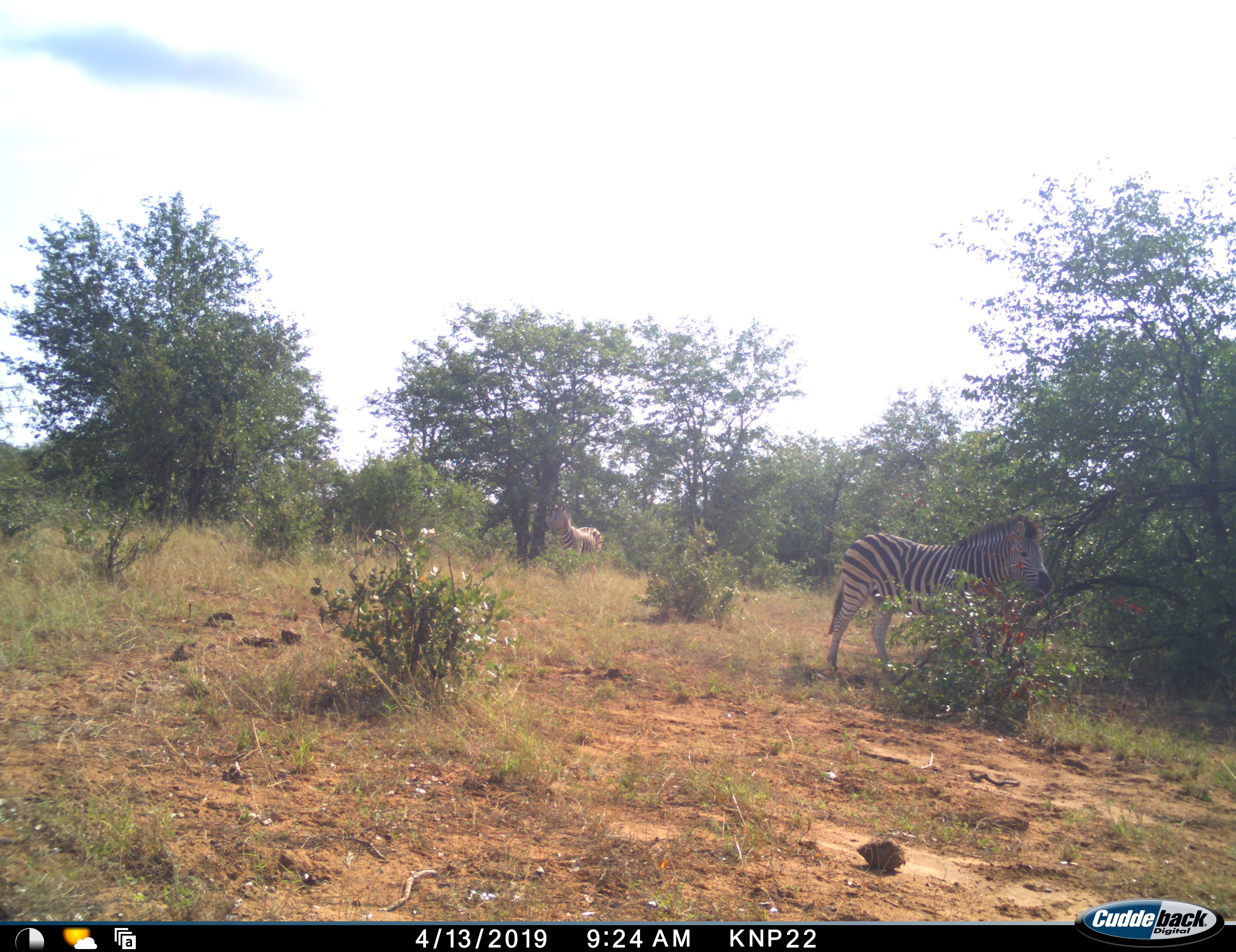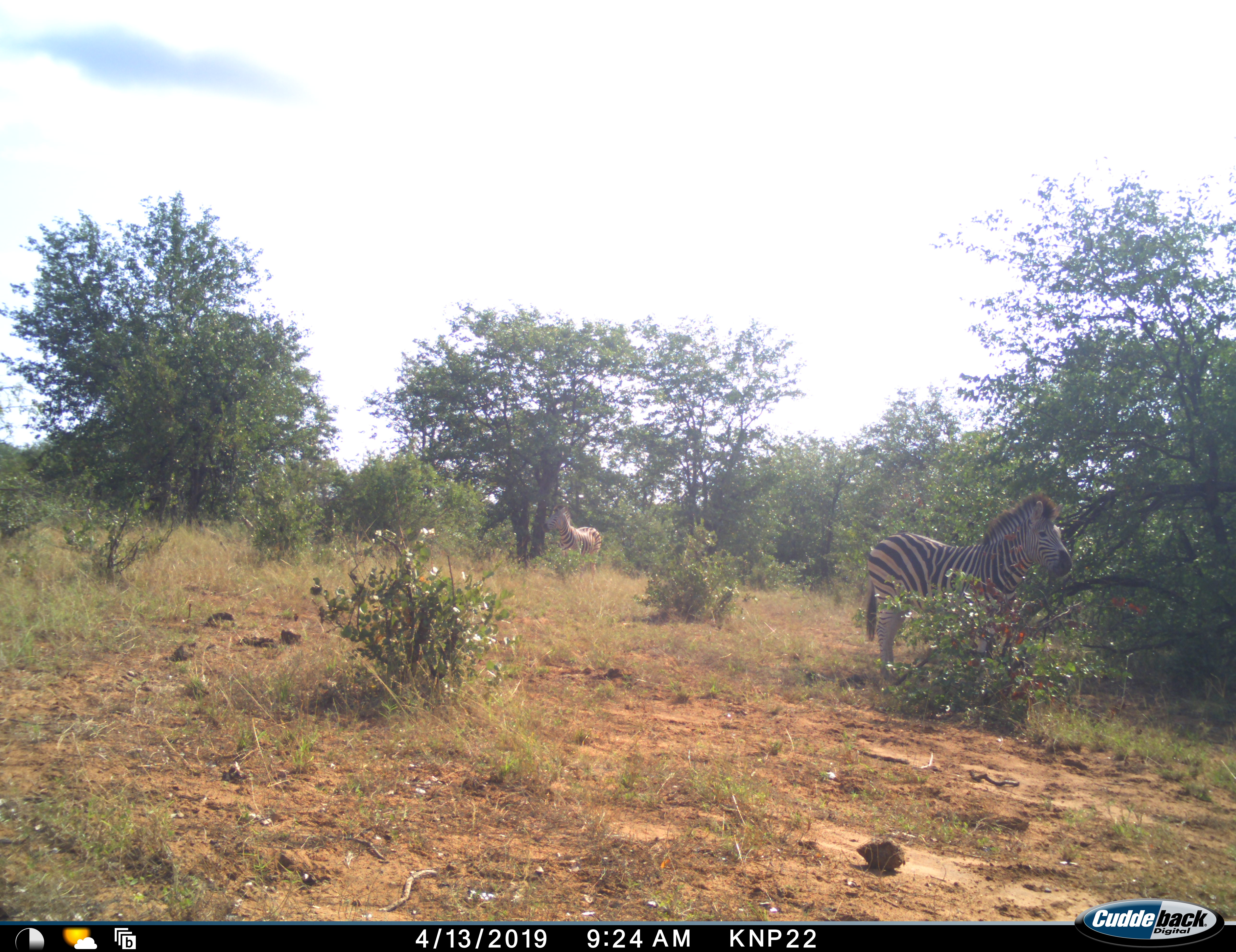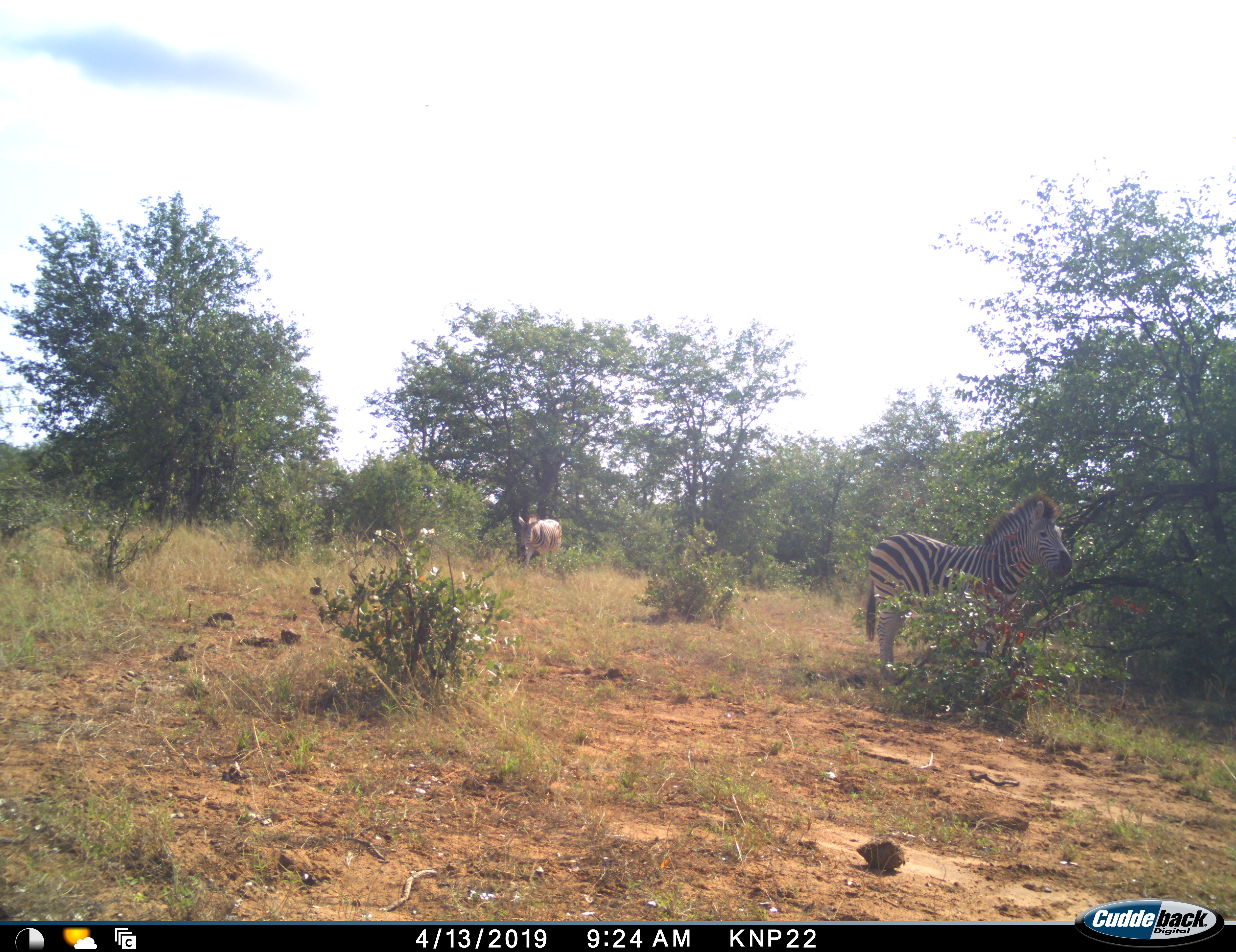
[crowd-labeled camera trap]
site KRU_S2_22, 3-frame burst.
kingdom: Animalia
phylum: Chordata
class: Mammalia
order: Perissodactyla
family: Equidae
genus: Equus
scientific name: Equus quagga burchellii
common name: burchell's zebra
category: zebraburchells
Zebraburchells (burchell's zebra) (Equus quagga burchellii), count 2. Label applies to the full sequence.